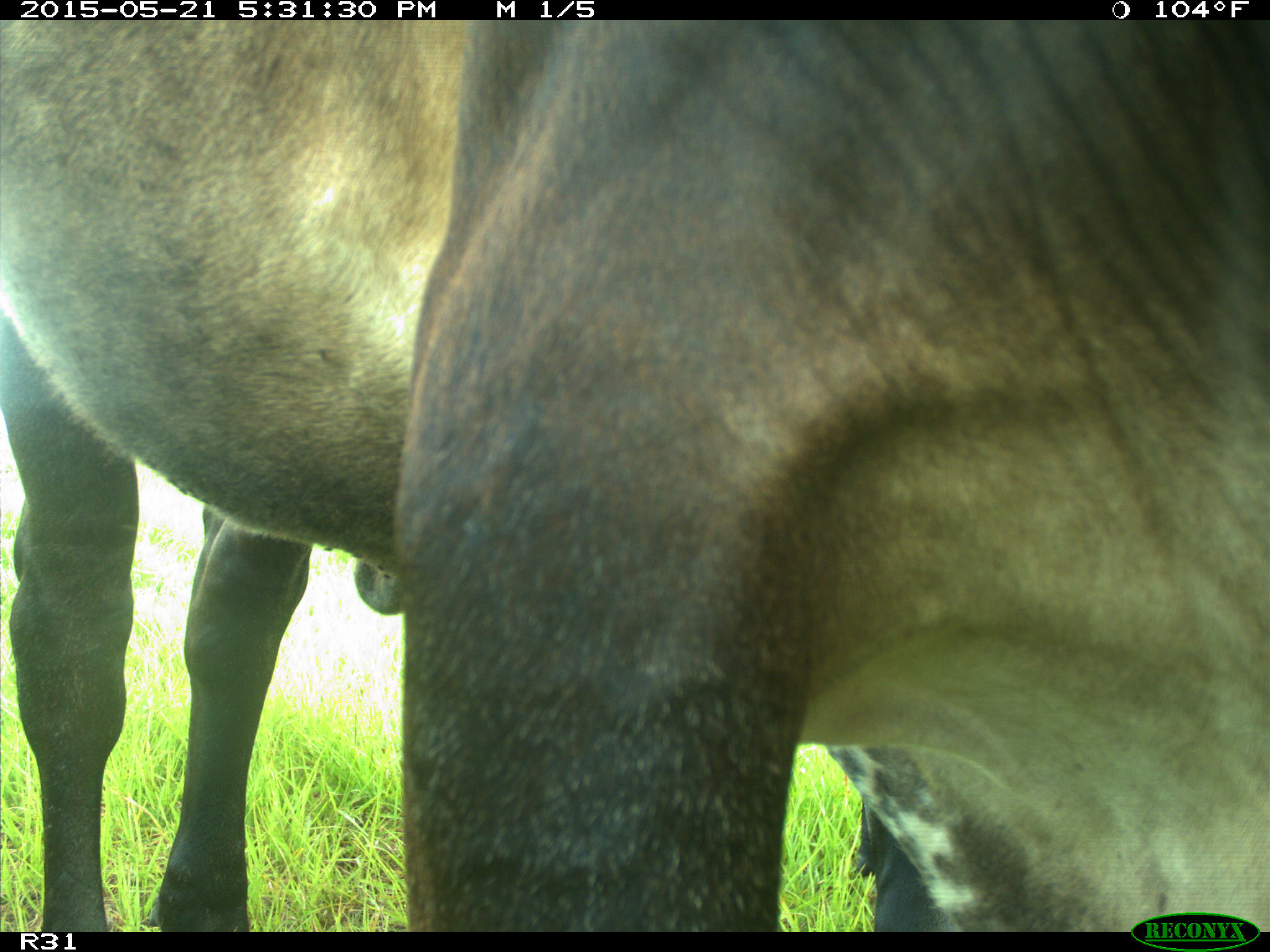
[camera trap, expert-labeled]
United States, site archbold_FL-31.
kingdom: Animalia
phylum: Chordata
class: Mammalia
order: Artiodactyla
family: Bovidae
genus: Bos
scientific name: Bos taurus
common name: domestic cow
Bos taurus (domestic cow).